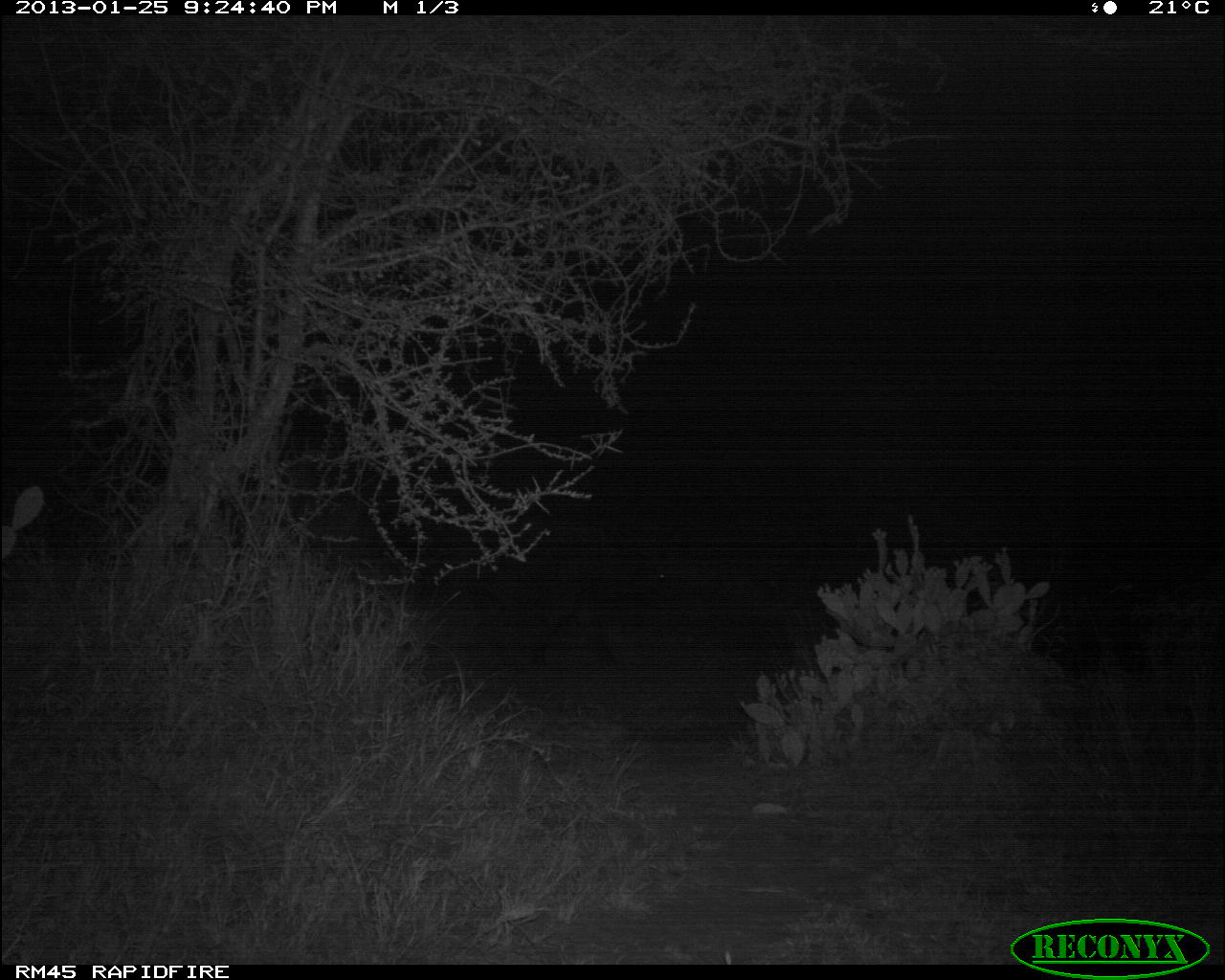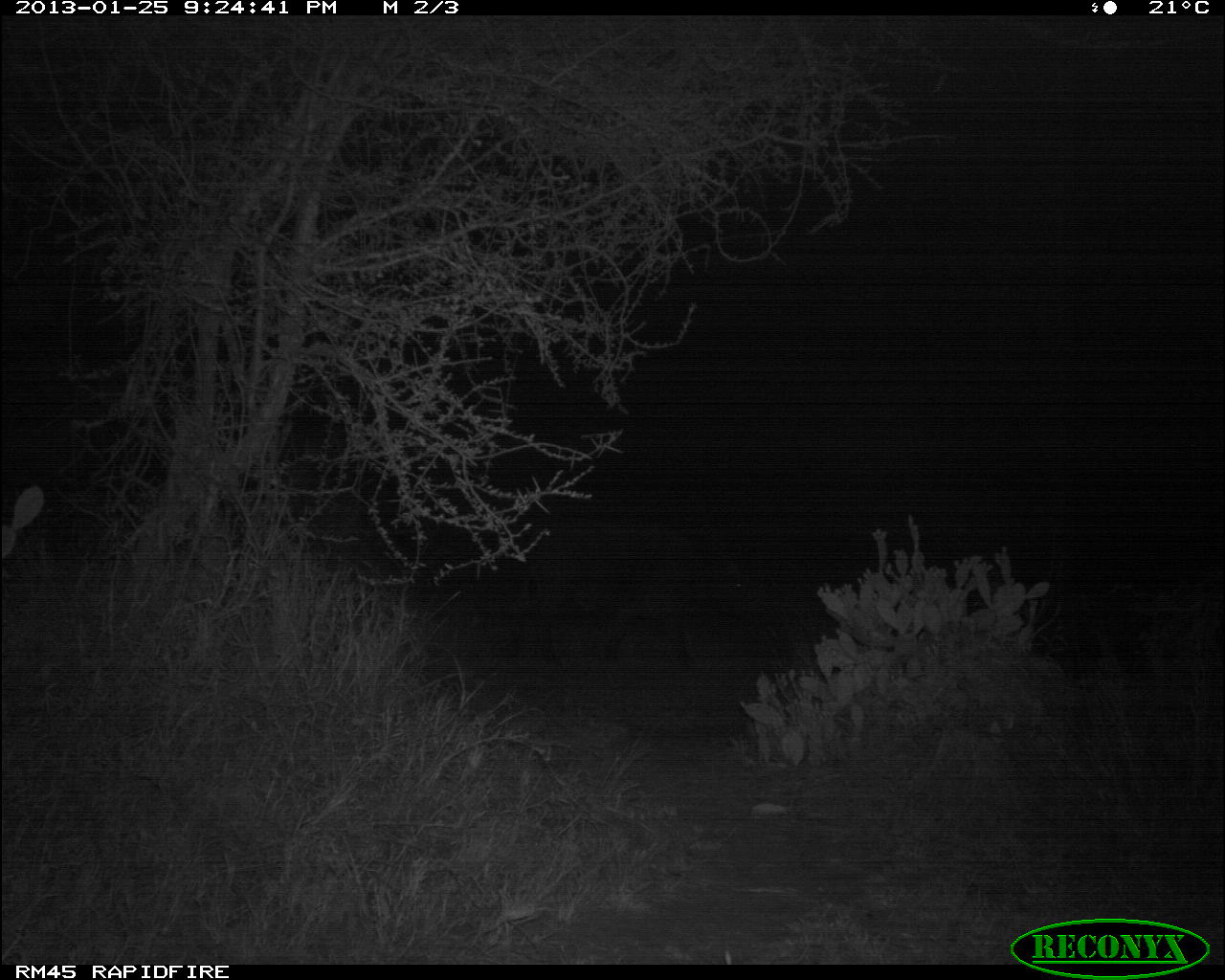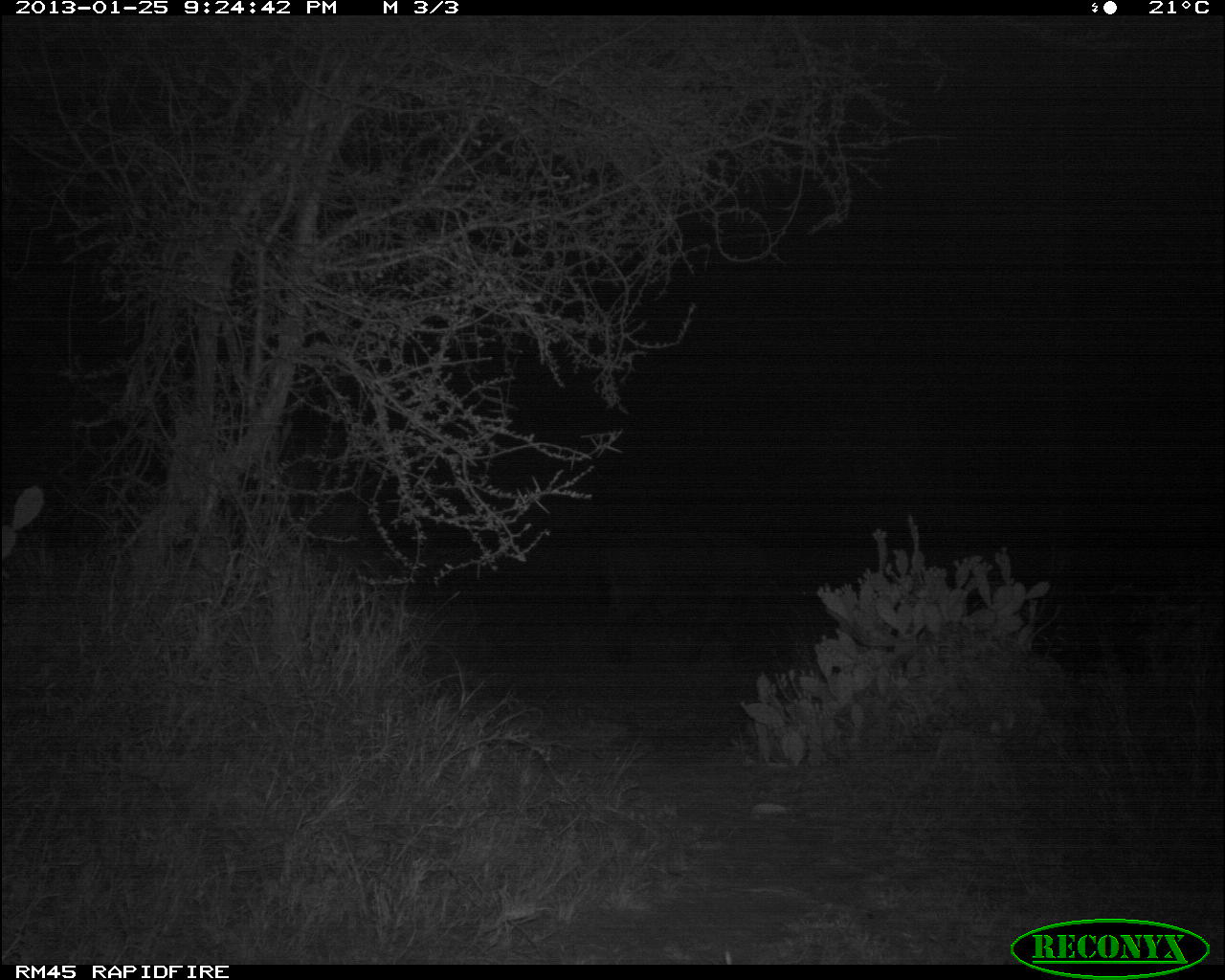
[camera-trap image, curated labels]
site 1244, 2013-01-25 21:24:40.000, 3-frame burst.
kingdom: Animalia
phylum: Chordata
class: Mammalia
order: Artiodactyla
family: Bovidae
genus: Syncerus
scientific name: Syncerus caffer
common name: african buffalo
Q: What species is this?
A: Syncerus caffer (african buffalo).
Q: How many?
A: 1.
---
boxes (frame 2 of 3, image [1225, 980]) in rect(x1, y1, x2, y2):
syncerus caffer: rect(492, 519, 770, 668)